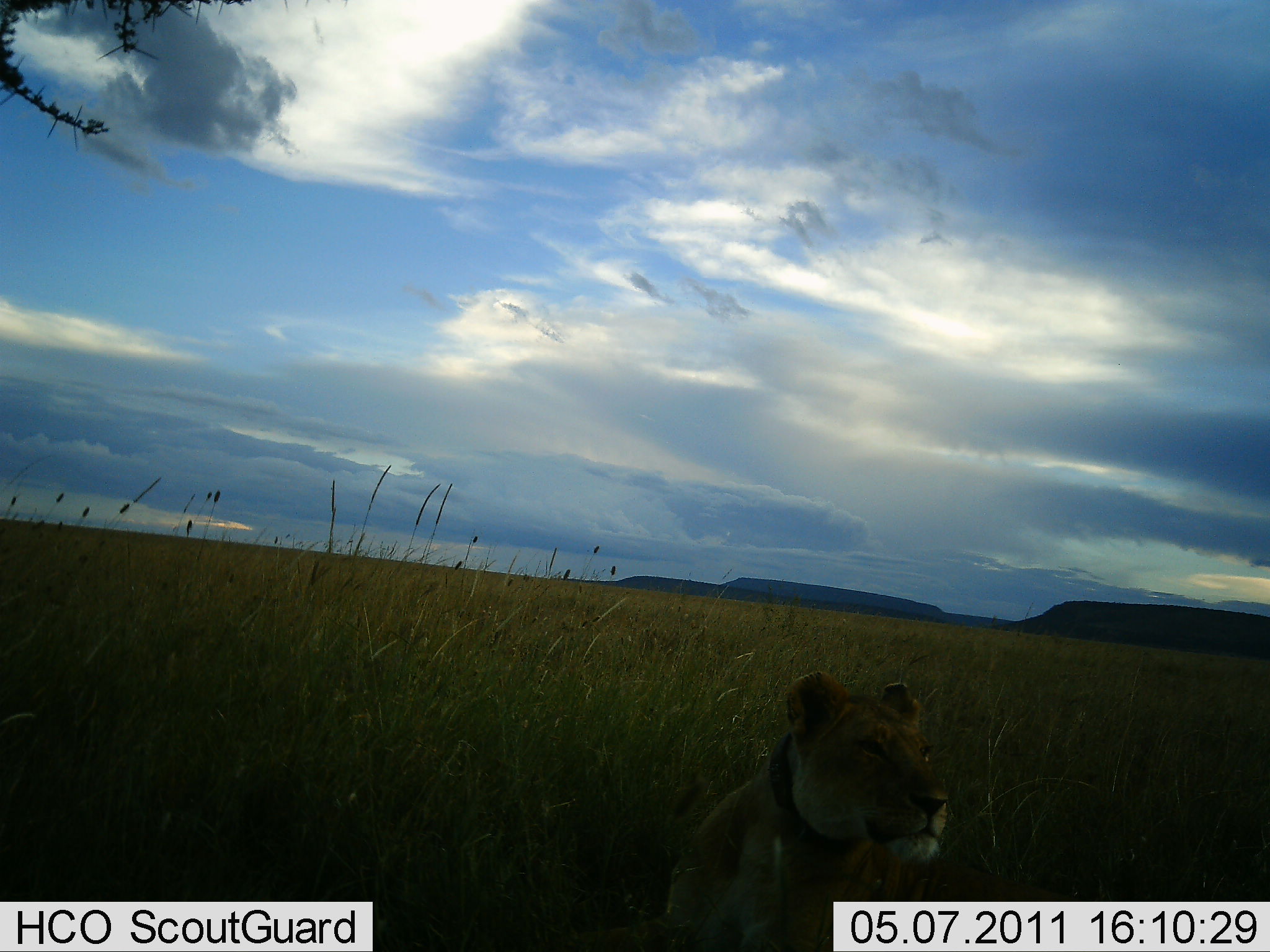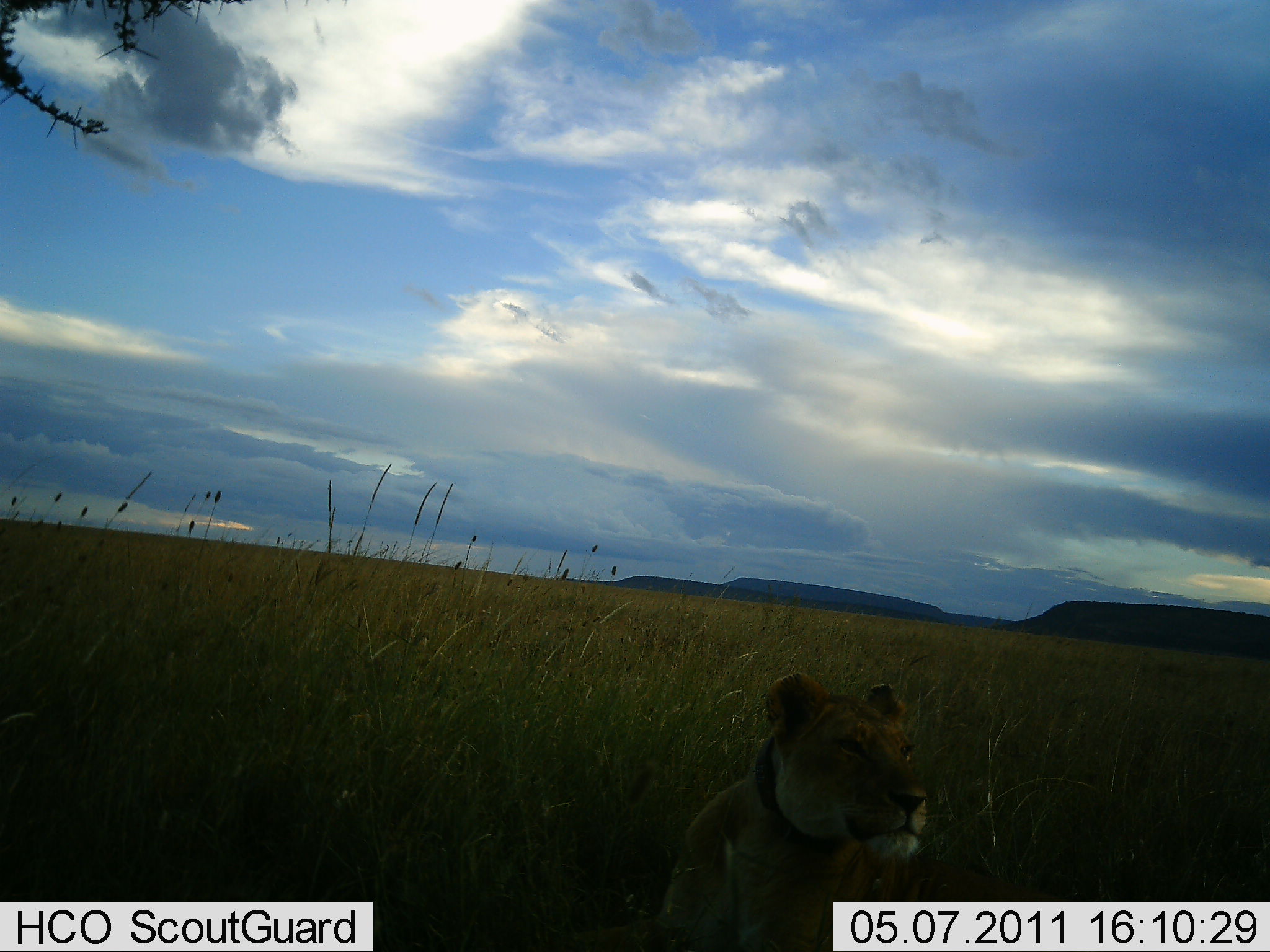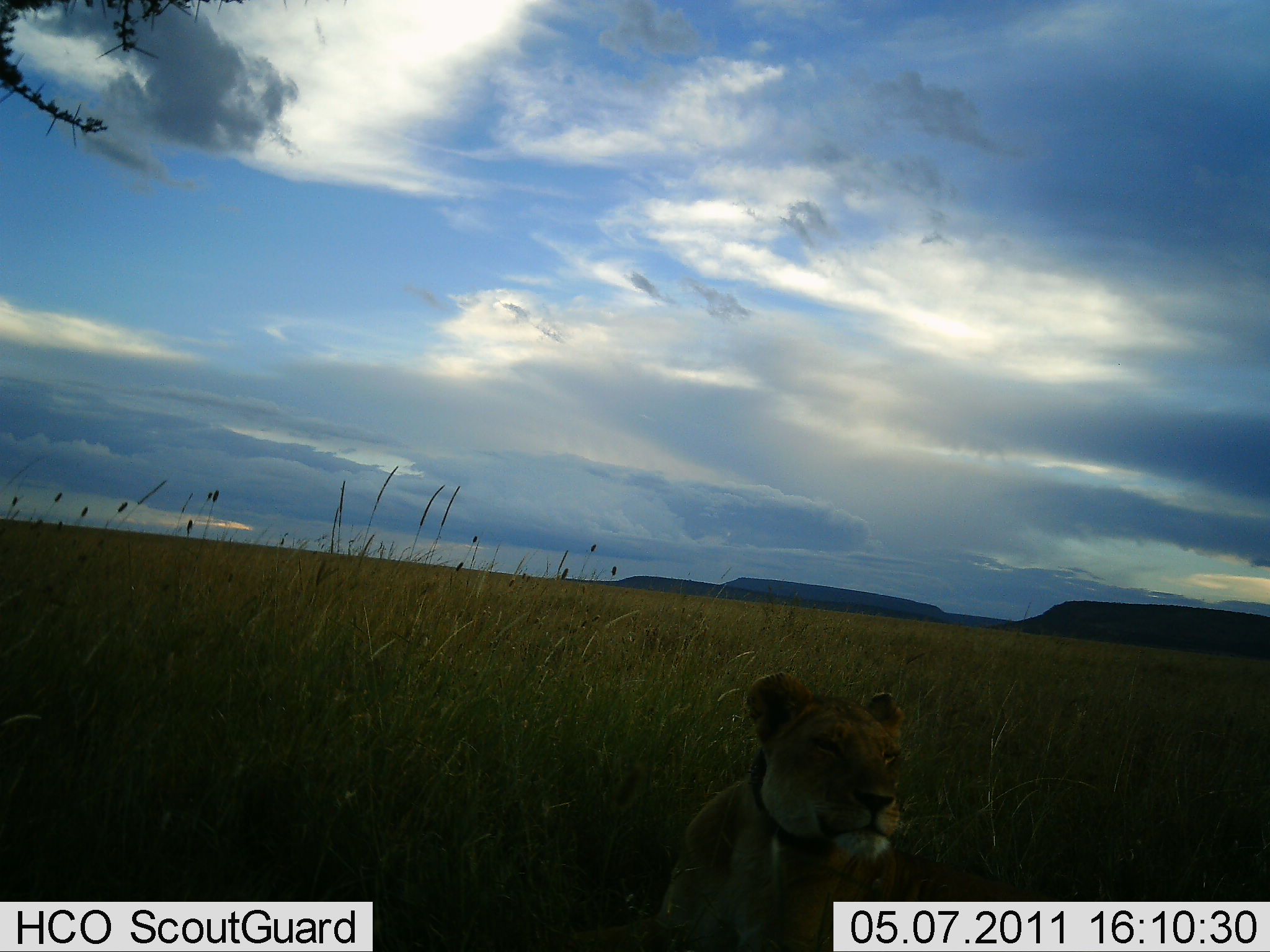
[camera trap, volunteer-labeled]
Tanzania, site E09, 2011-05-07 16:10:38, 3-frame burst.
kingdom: Animalia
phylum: Chordata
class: Mammalia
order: Carnivora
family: Felidae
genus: Panthera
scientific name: Panthera leo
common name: lion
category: lionfemale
Lionfemale (lion) (Panthera leo), count 1. Behavior (volunteer vote fractions): standing 9%, resting 91%, moving 0%, interacting 0%. Young present (vote fraction): 0%. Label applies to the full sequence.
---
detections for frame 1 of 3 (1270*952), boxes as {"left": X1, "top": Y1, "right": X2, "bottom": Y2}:
animal: {"left": 652, "top": 667, "right": 951, "bottom": 952}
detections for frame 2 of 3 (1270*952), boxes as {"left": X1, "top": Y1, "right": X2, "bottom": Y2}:
animal: {"left": 650, "top": 671, "right": 944, "bottom": 951}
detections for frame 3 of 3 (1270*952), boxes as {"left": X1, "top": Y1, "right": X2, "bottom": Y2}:
animal: {"left": 640, "top": 674, "right": 910, "bottom": 952}